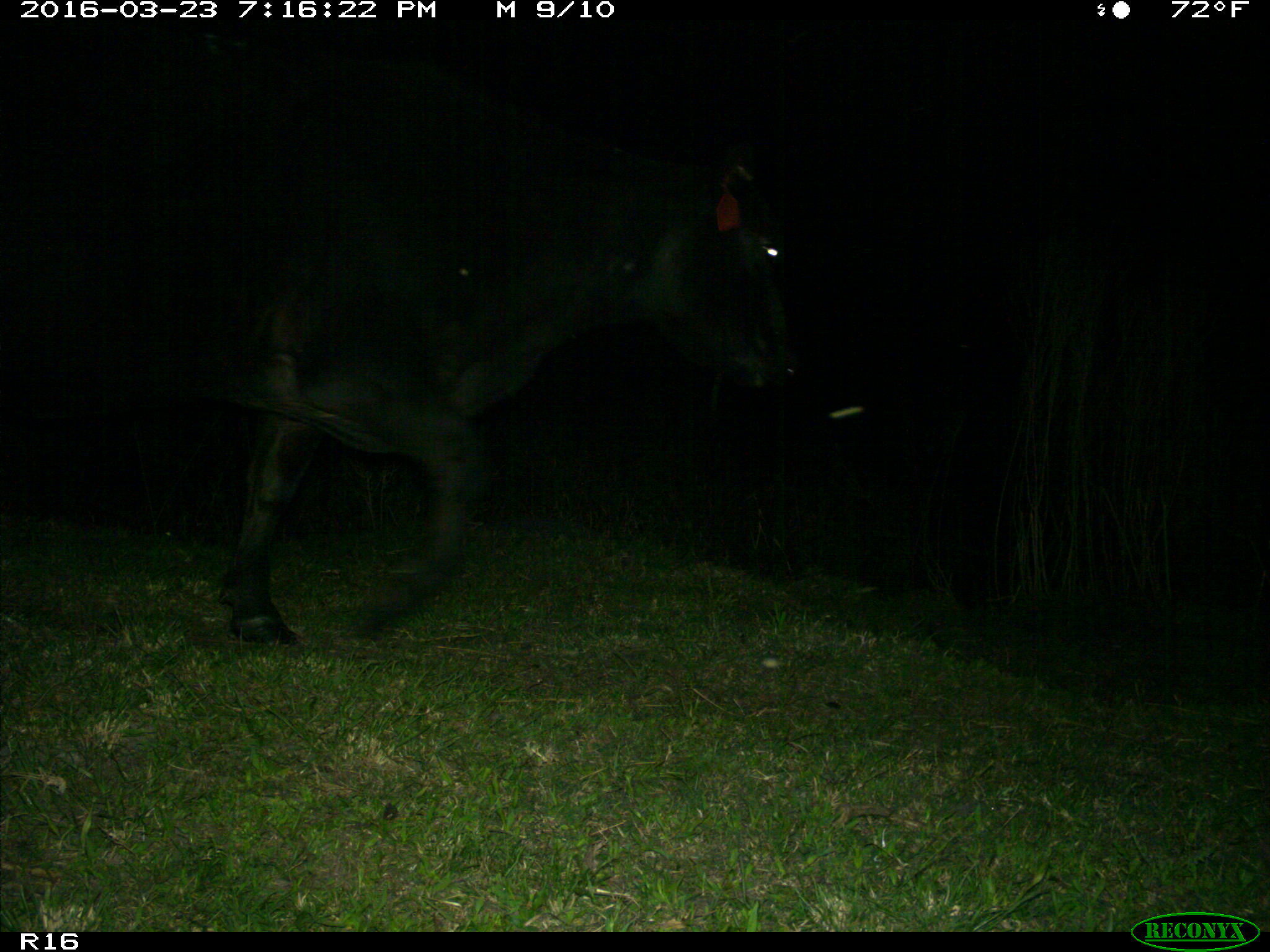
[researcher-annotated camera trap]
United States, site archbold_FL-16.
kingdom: Animalia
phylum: Chordata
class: Mammalia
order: Artiodactyla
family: Bovidae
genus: Bos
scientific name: Bos taurus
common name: domestic cow